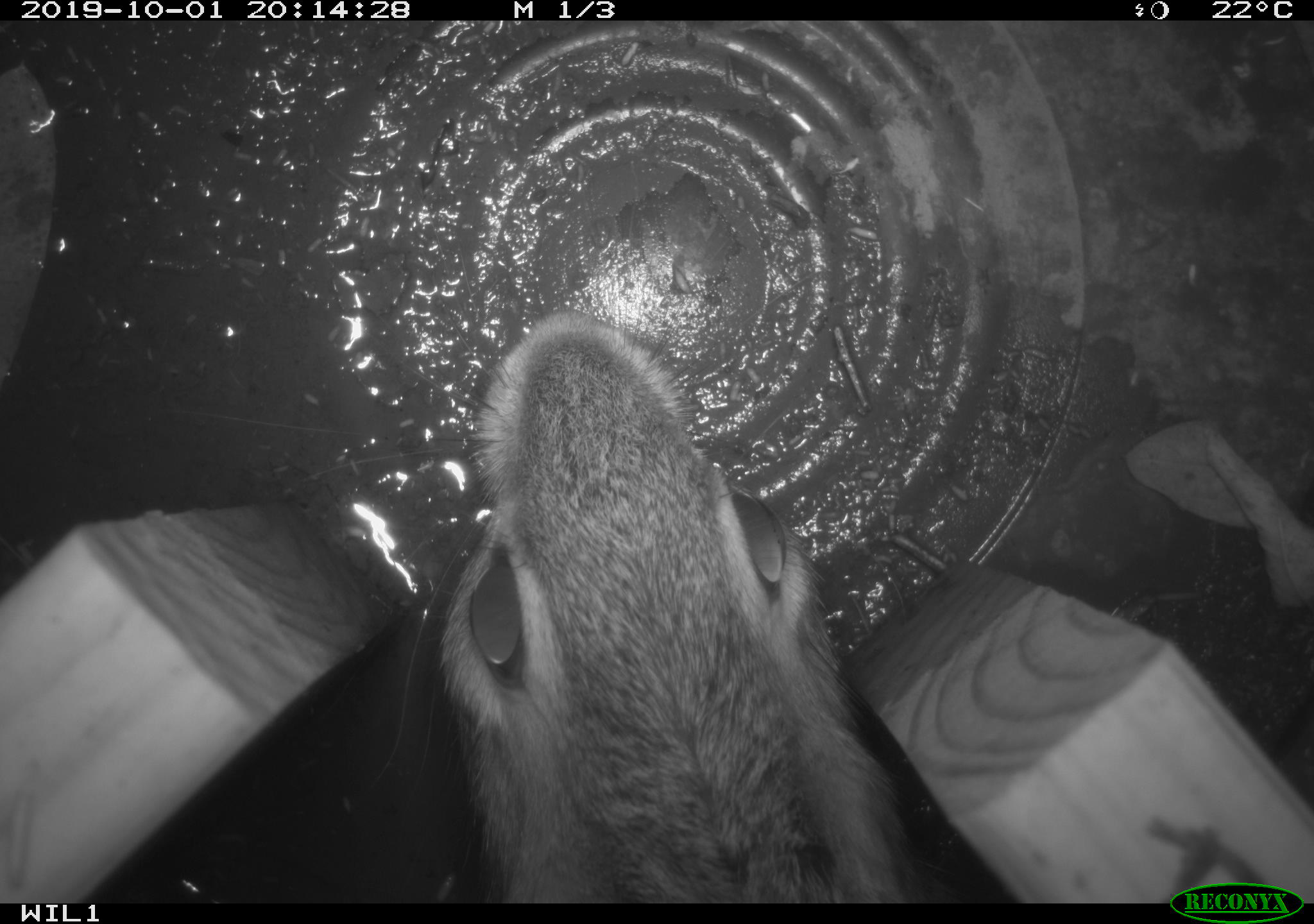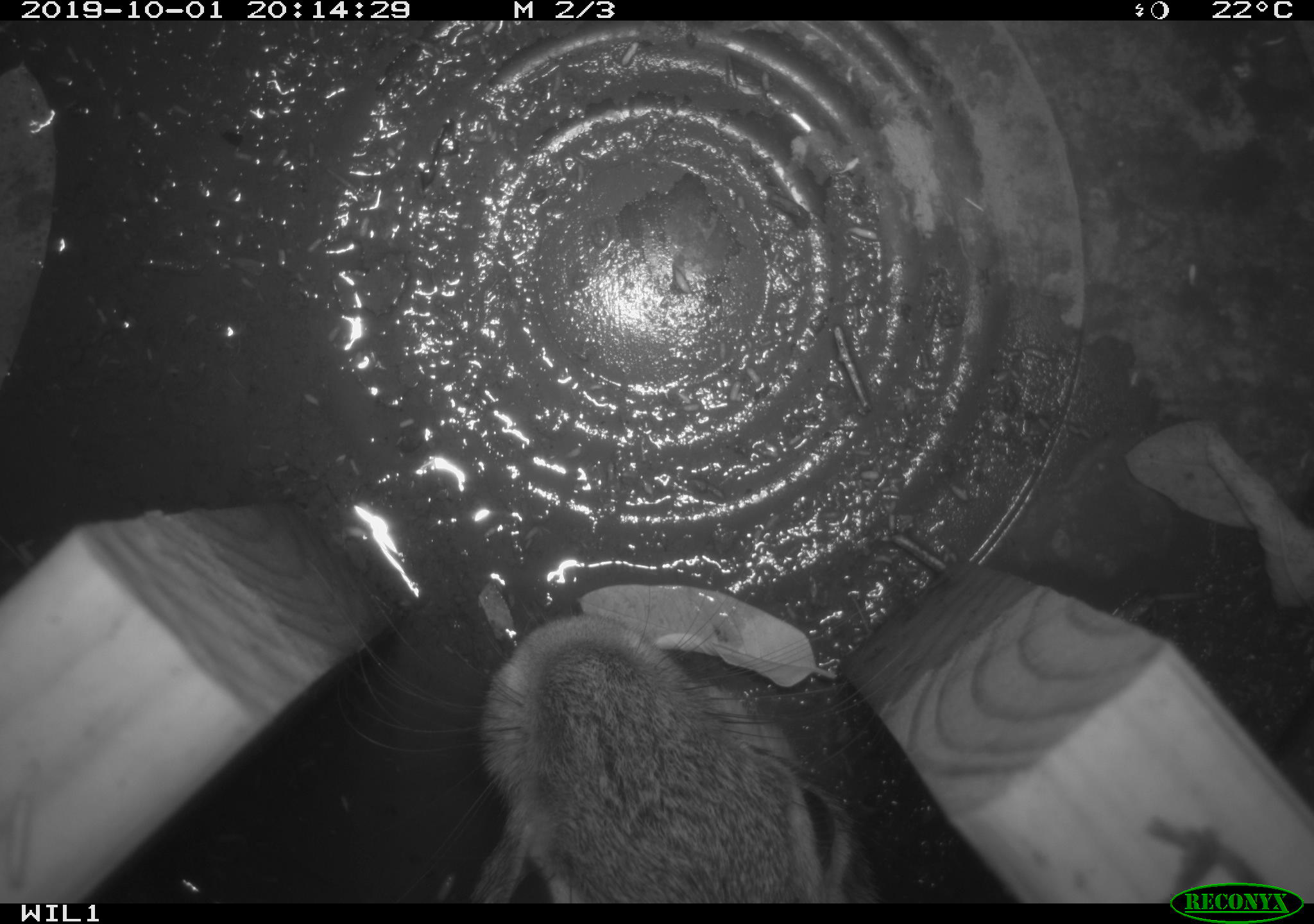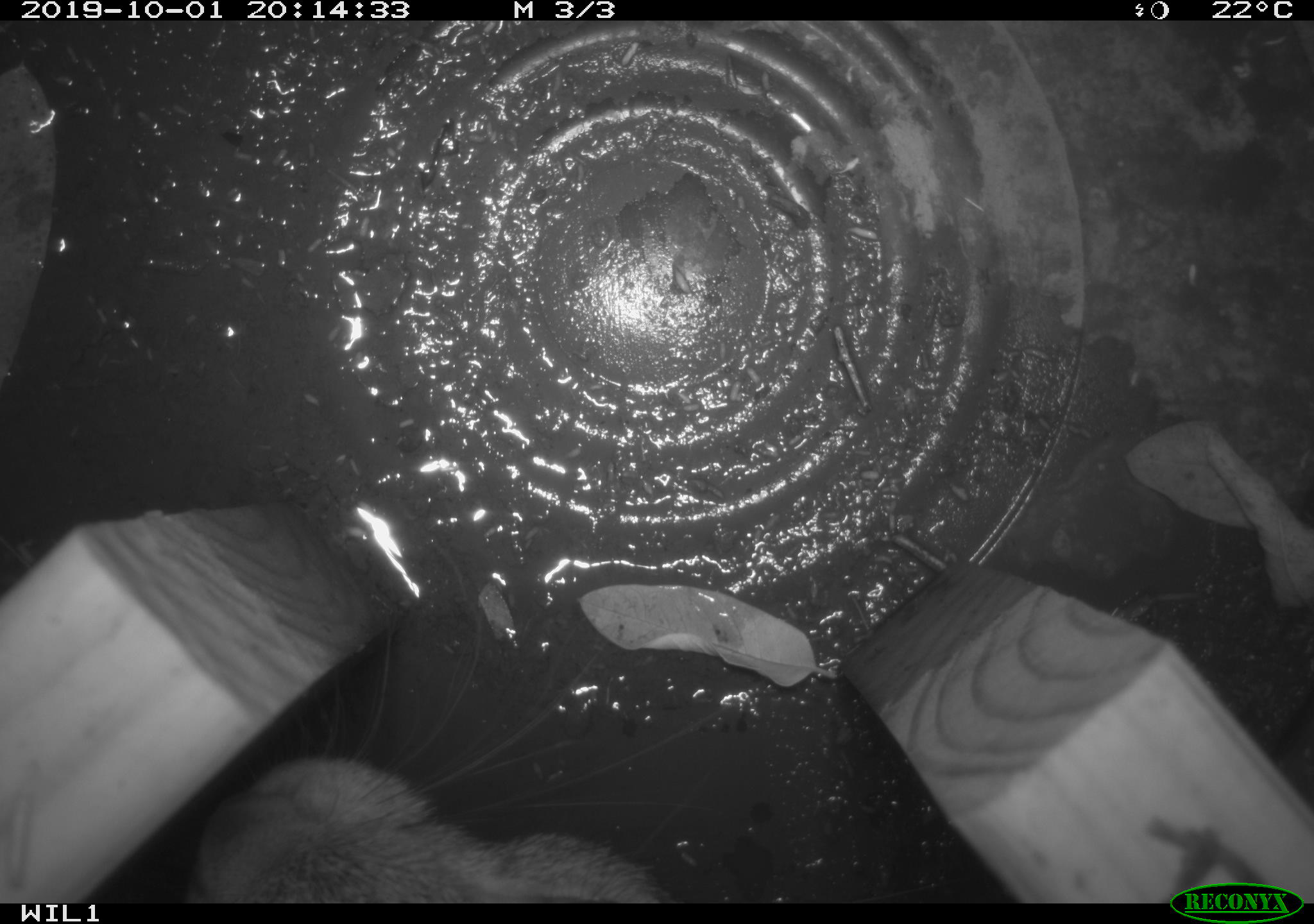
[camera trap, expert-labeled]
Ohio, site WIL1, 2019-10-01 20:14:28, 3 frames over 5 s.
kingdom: Animalia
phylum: Chordata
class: Mammalia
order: Lagomorpha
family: Leporidae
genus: Sylvilagus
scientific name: Sylvilagus floridanus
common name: eastern cottontail